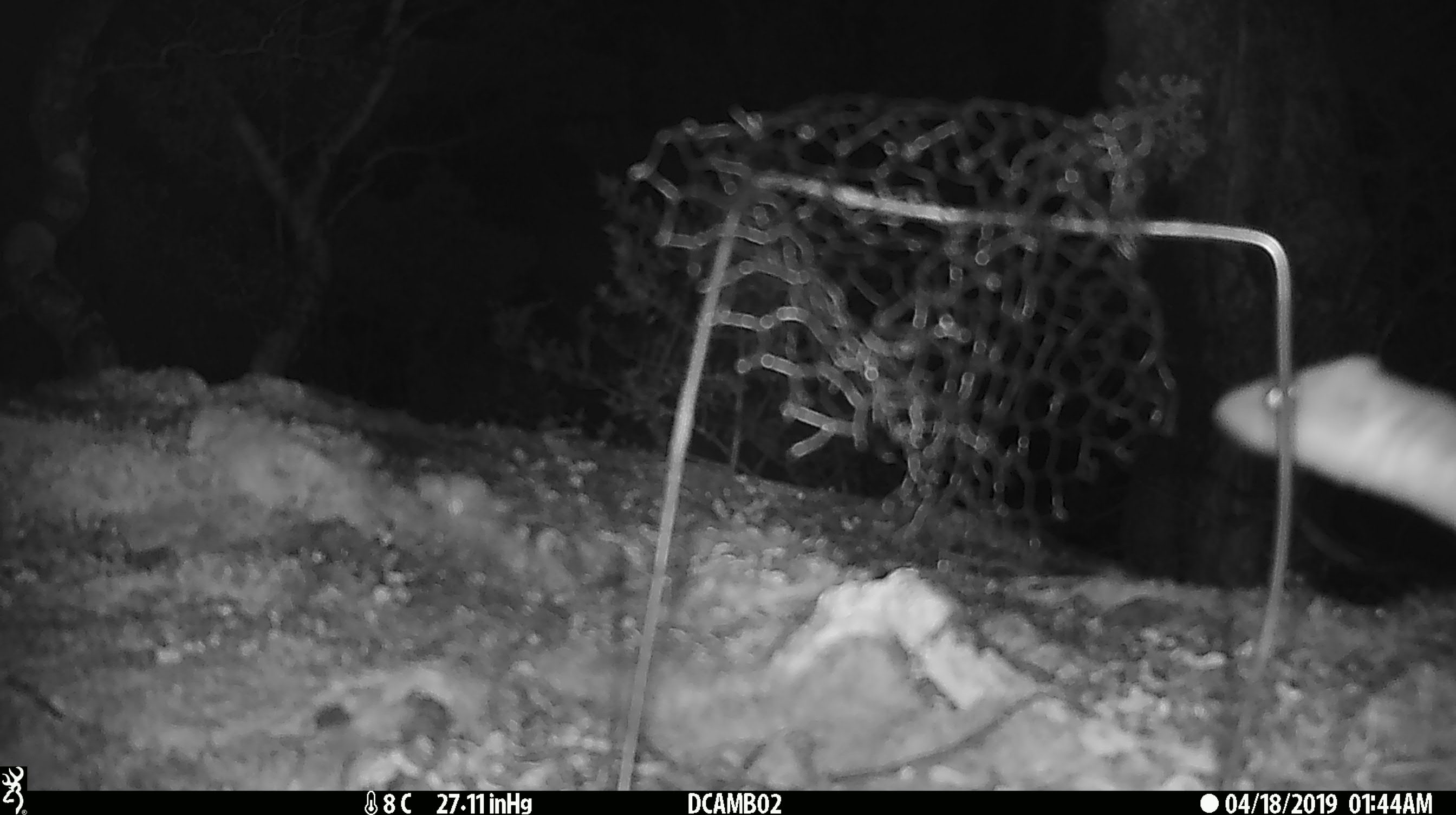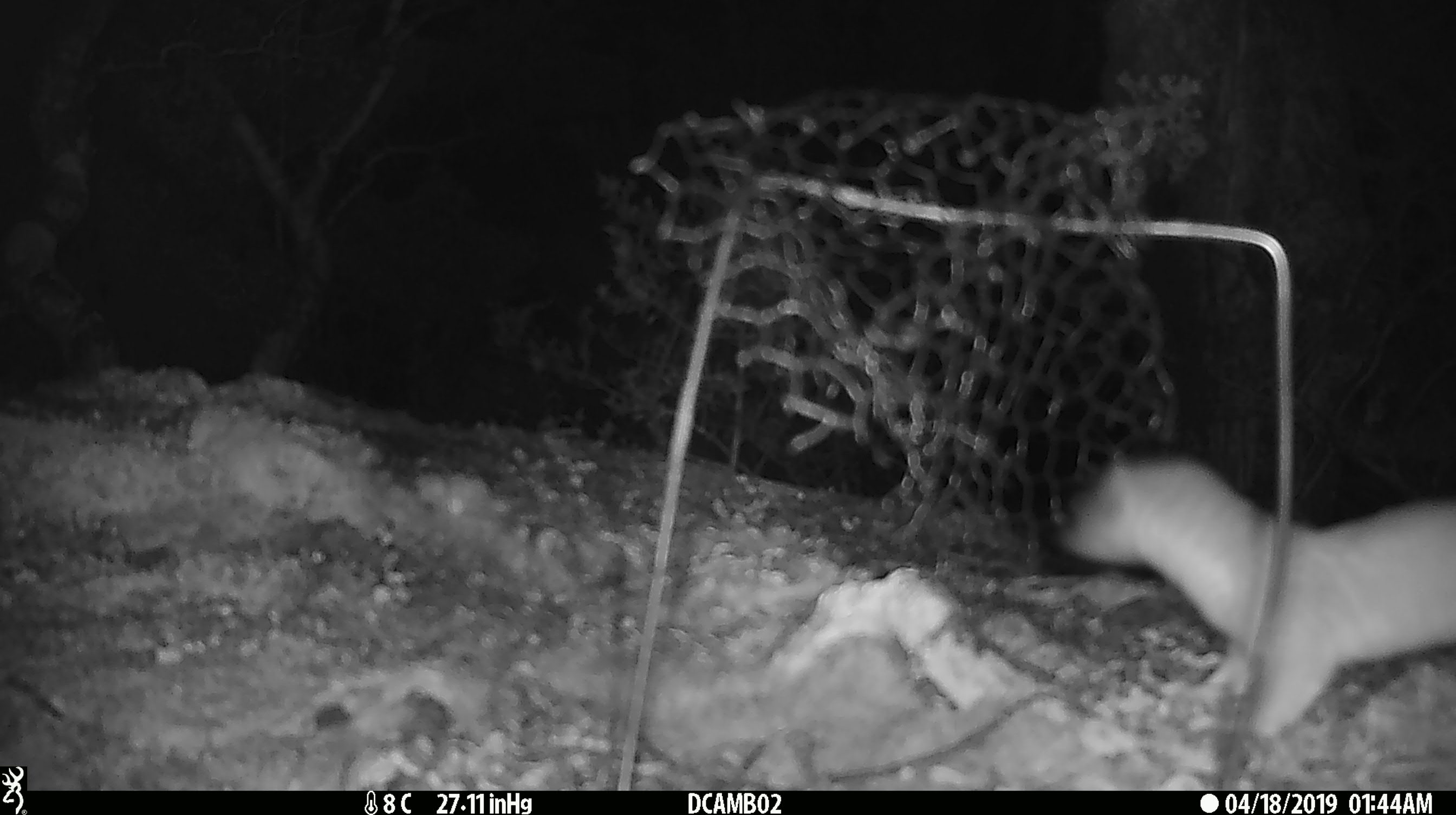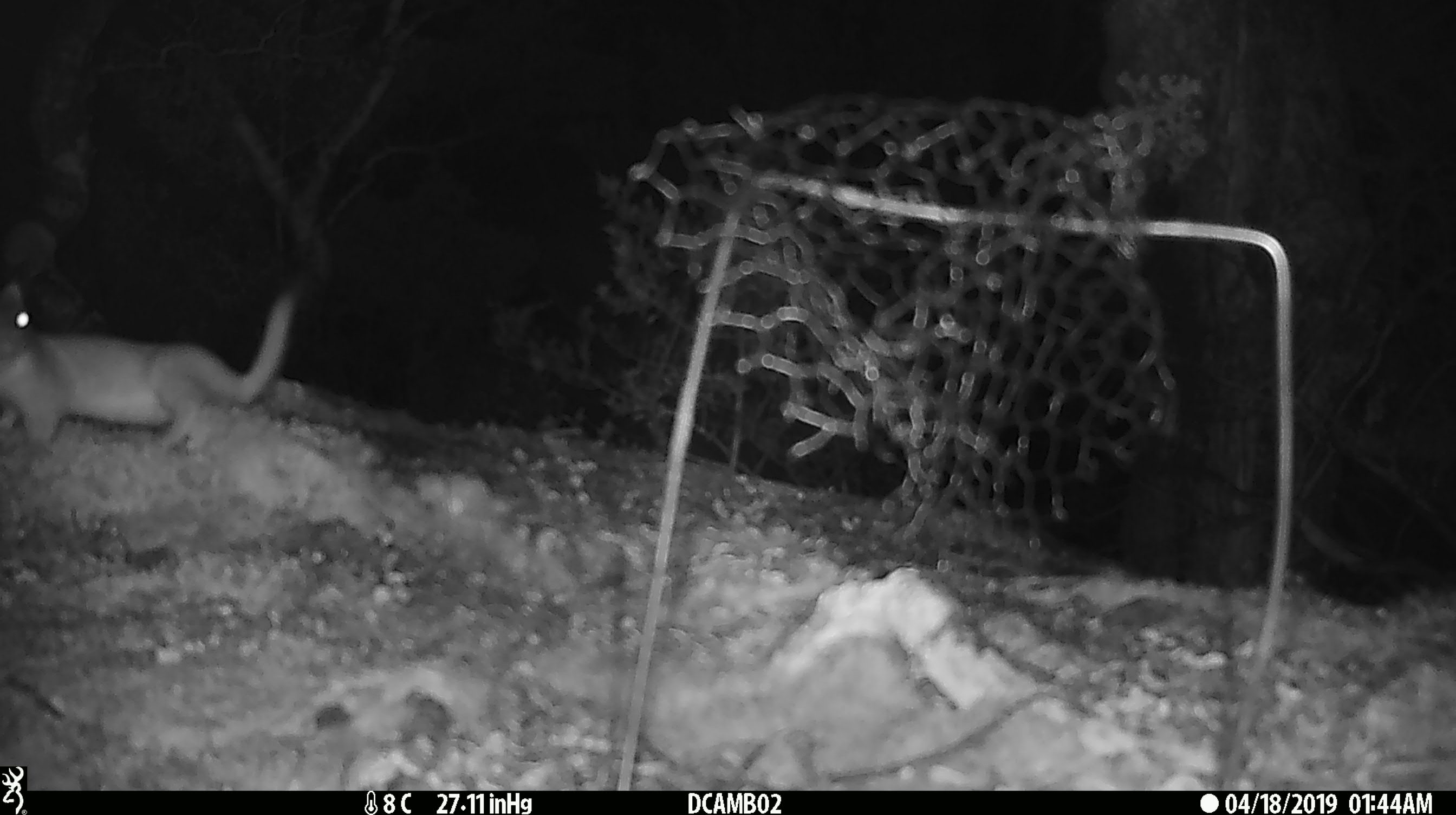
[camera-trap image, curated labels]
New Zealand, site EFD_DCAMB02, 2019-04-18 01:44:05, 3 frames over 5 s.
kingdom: Animalia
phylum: Chordata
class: Mammalia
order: Carnivora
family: Mustelidae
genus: Mustela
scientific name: Mustela erminea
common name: stoat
Stoat (Mustela erminea).